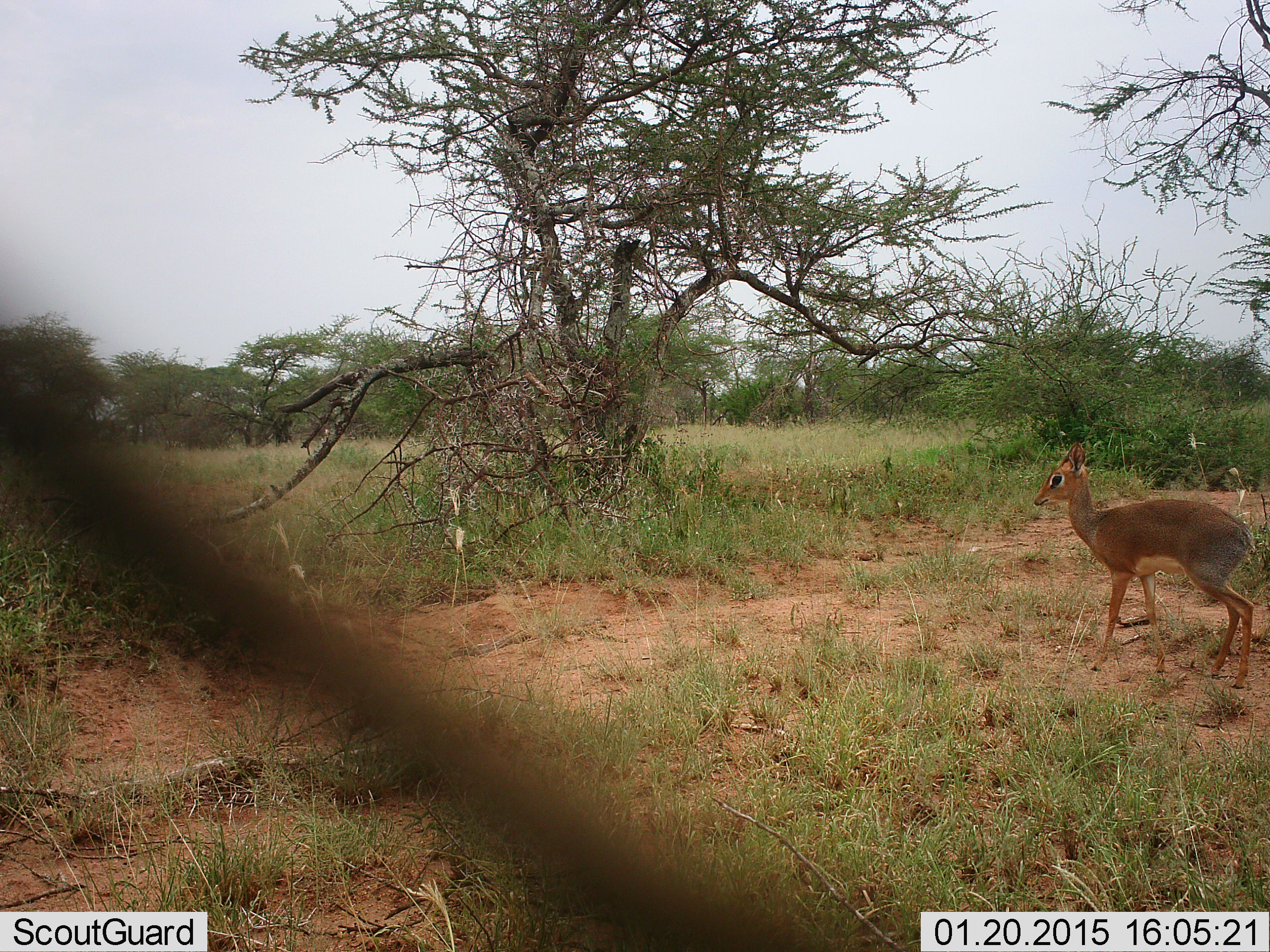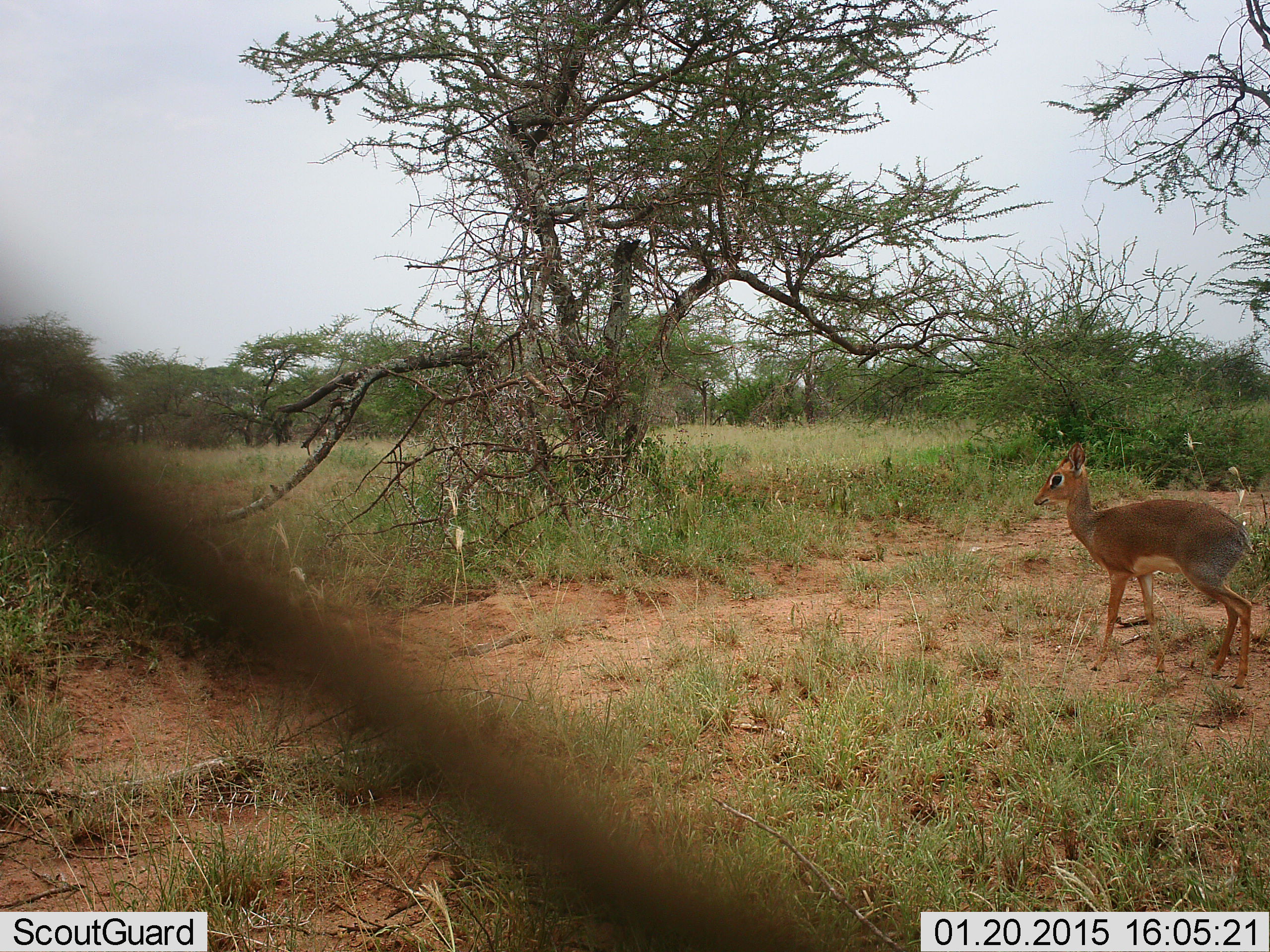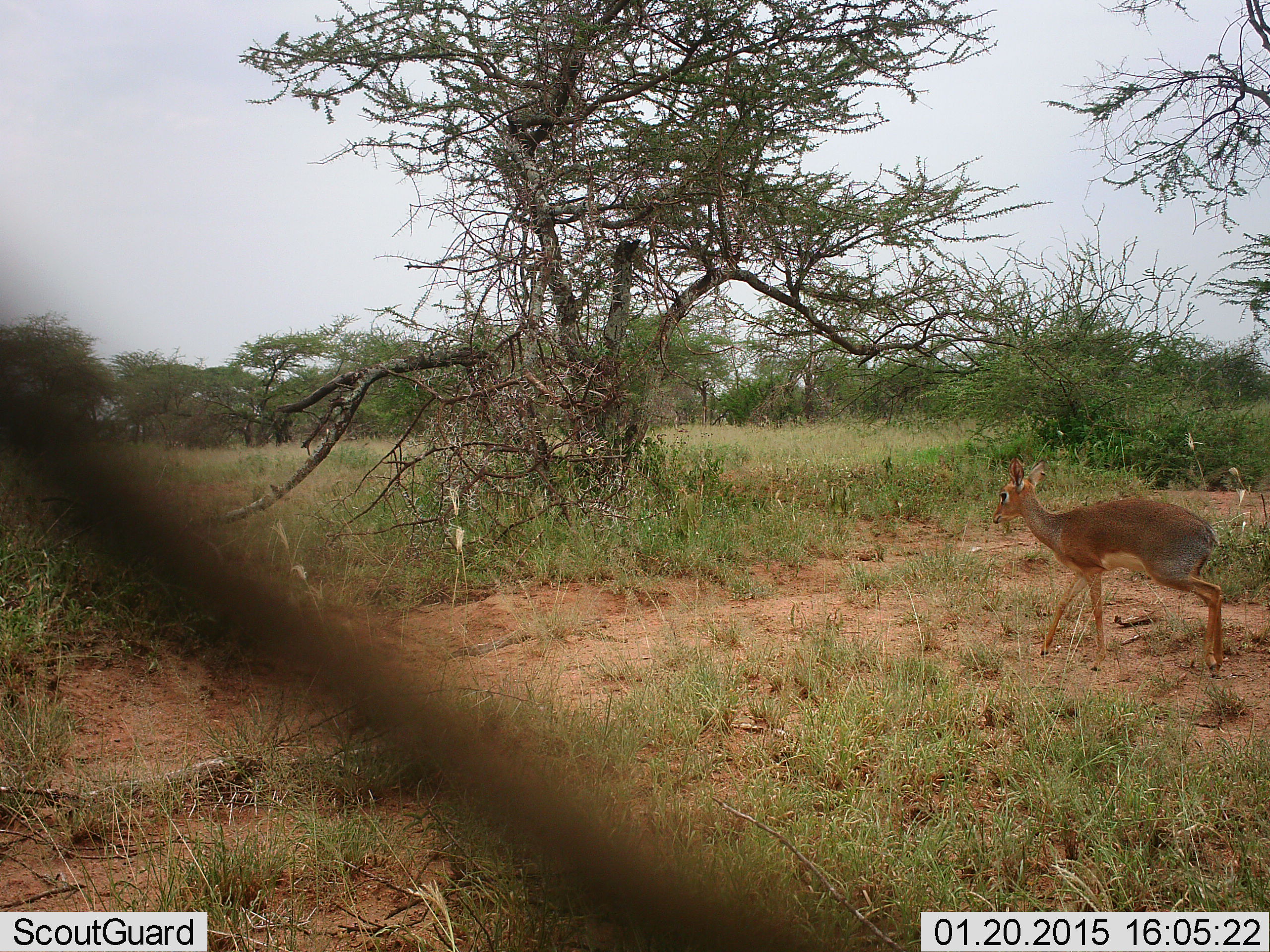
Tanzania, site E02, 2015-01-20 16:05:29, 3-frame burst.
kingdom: Animalia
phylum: Chordata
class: Mammalia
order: Artiodactyla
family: Bovidae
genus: Madoqua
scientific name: Madoqua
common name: dikdik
Dikdik (Madoqua), count 1. Behavior (volunteer vote fractions): standing 30%, resting 0%, moving 90%, interacting 10%. Young present (vote fraction): 0%. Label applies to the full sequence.